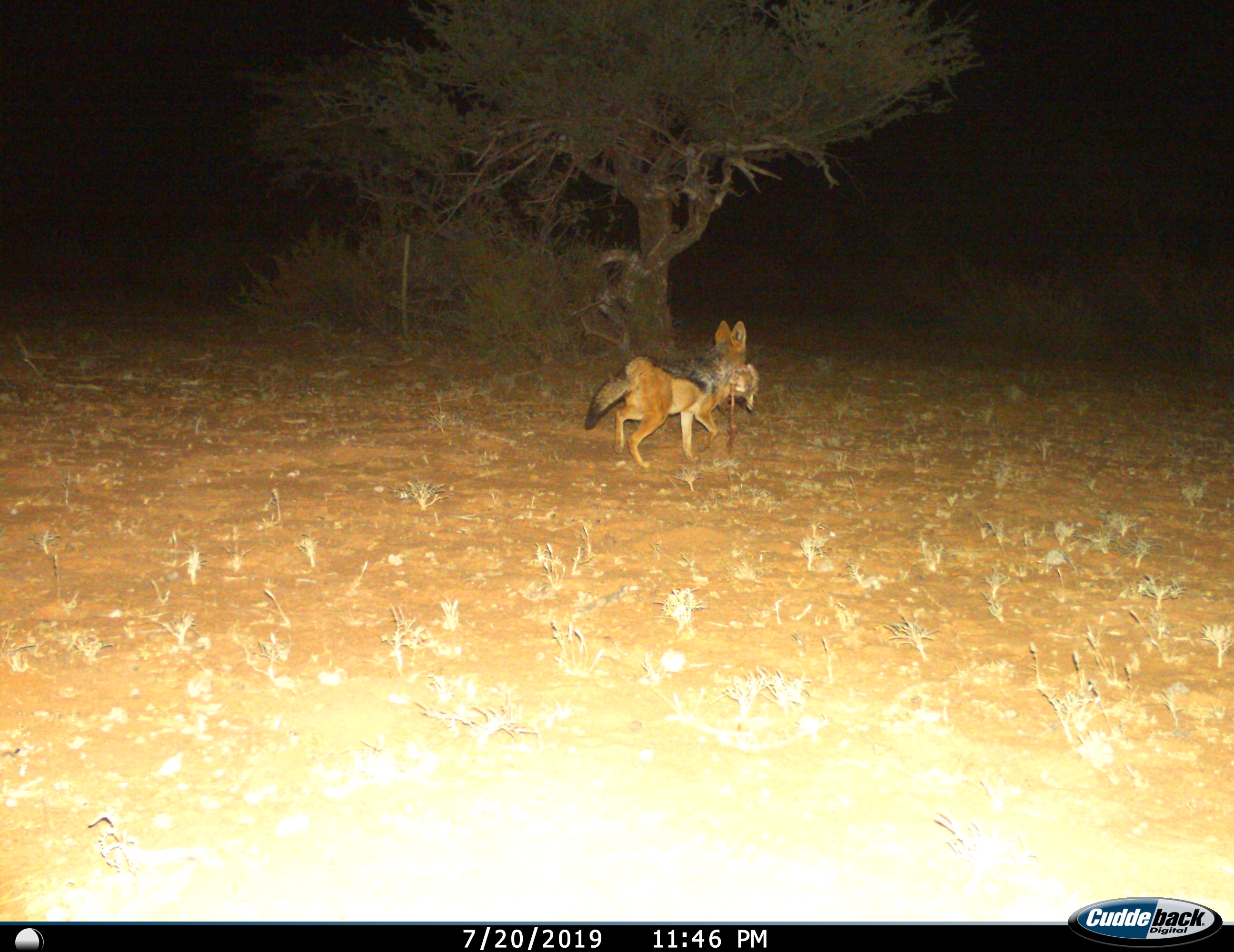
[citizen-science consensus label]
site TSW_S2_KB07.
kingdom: Animalia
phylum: Chordata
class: Mammalia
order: Carnivora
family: Canidae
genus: Lupulella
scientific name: Lupulella mesomelas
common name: black-backed jackal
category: jackalblackbacked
Jackalblackbacked (black-backed jackal) (Lupulella mesomelas), count 1. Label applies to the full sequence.